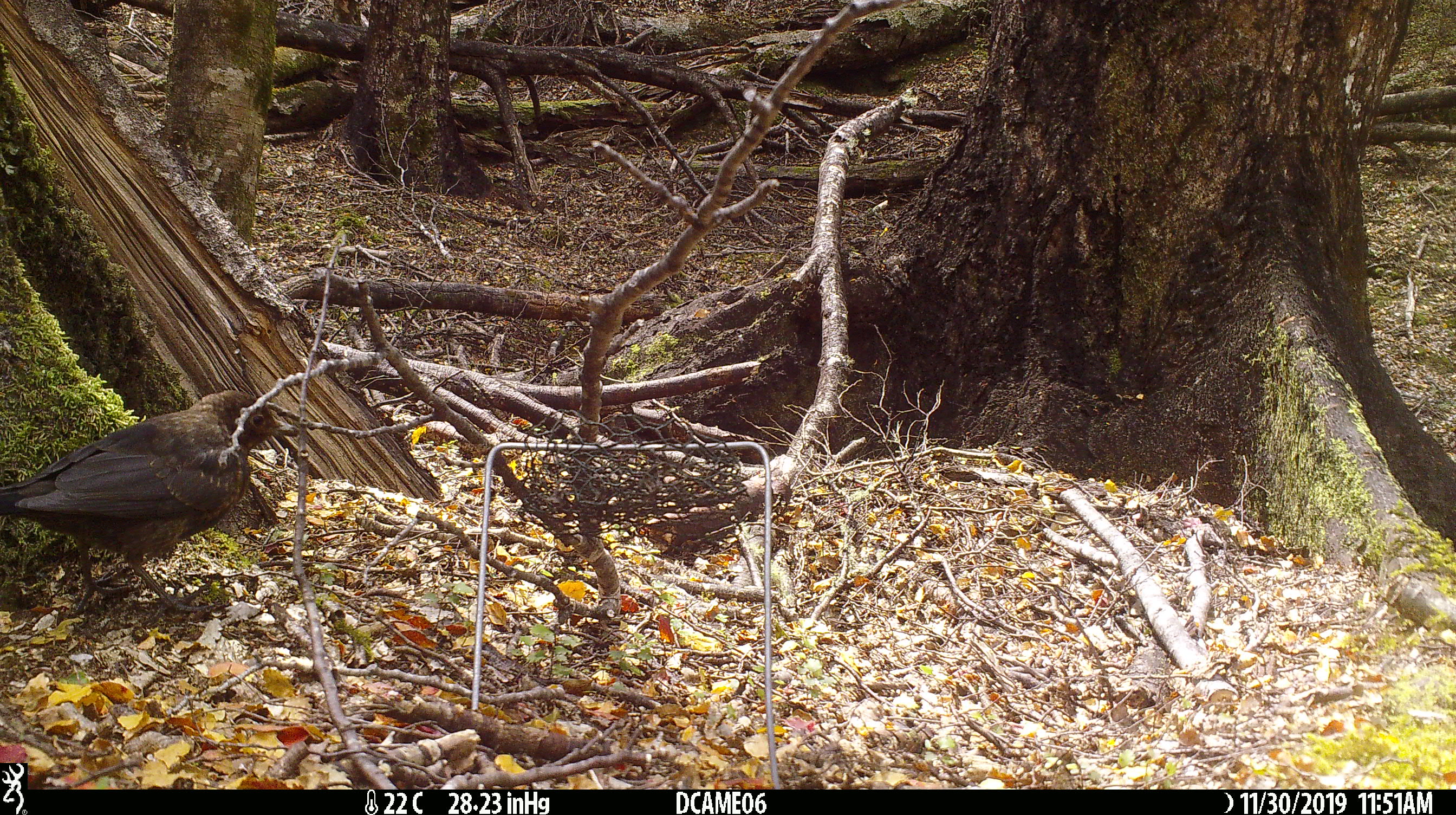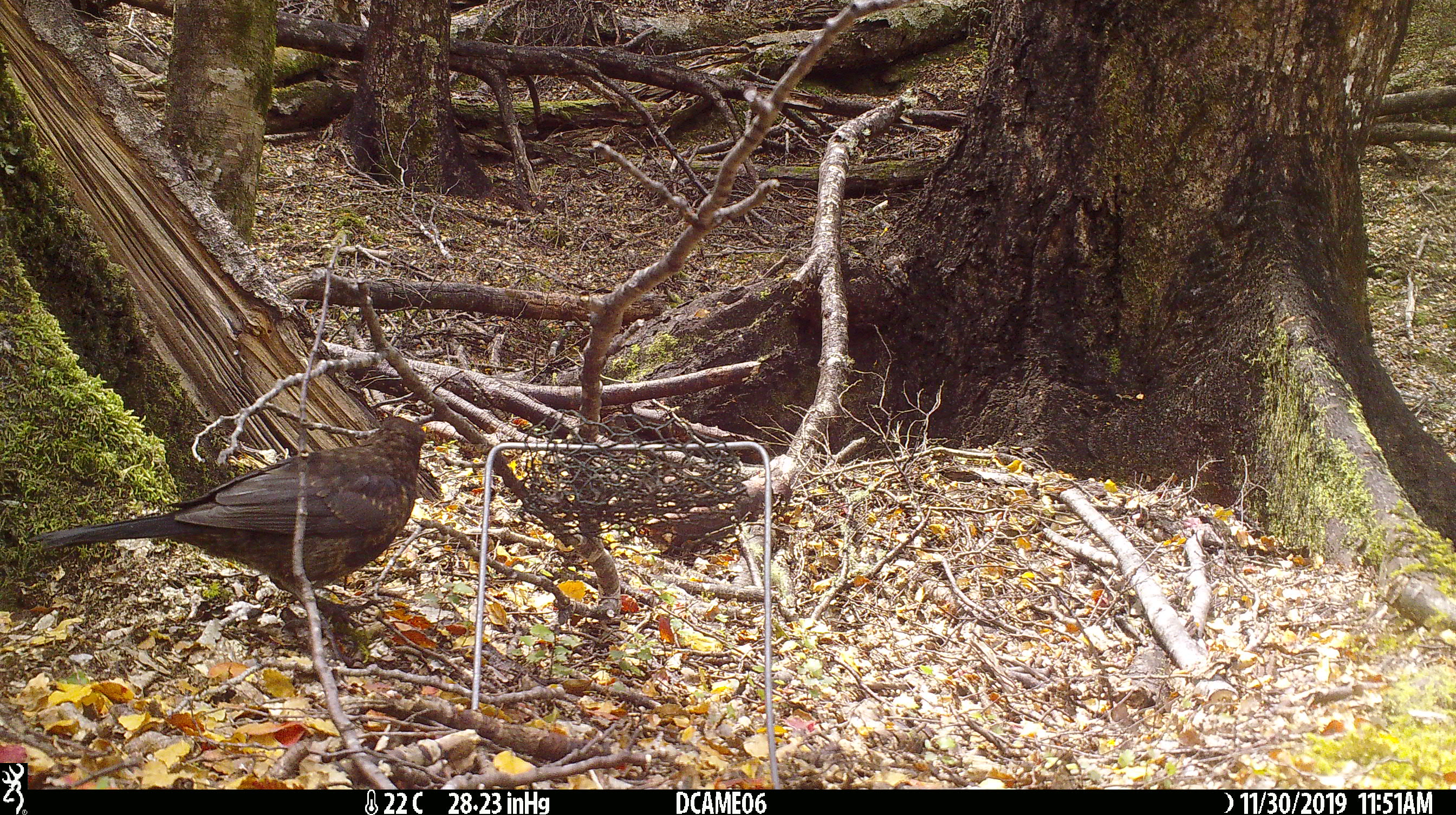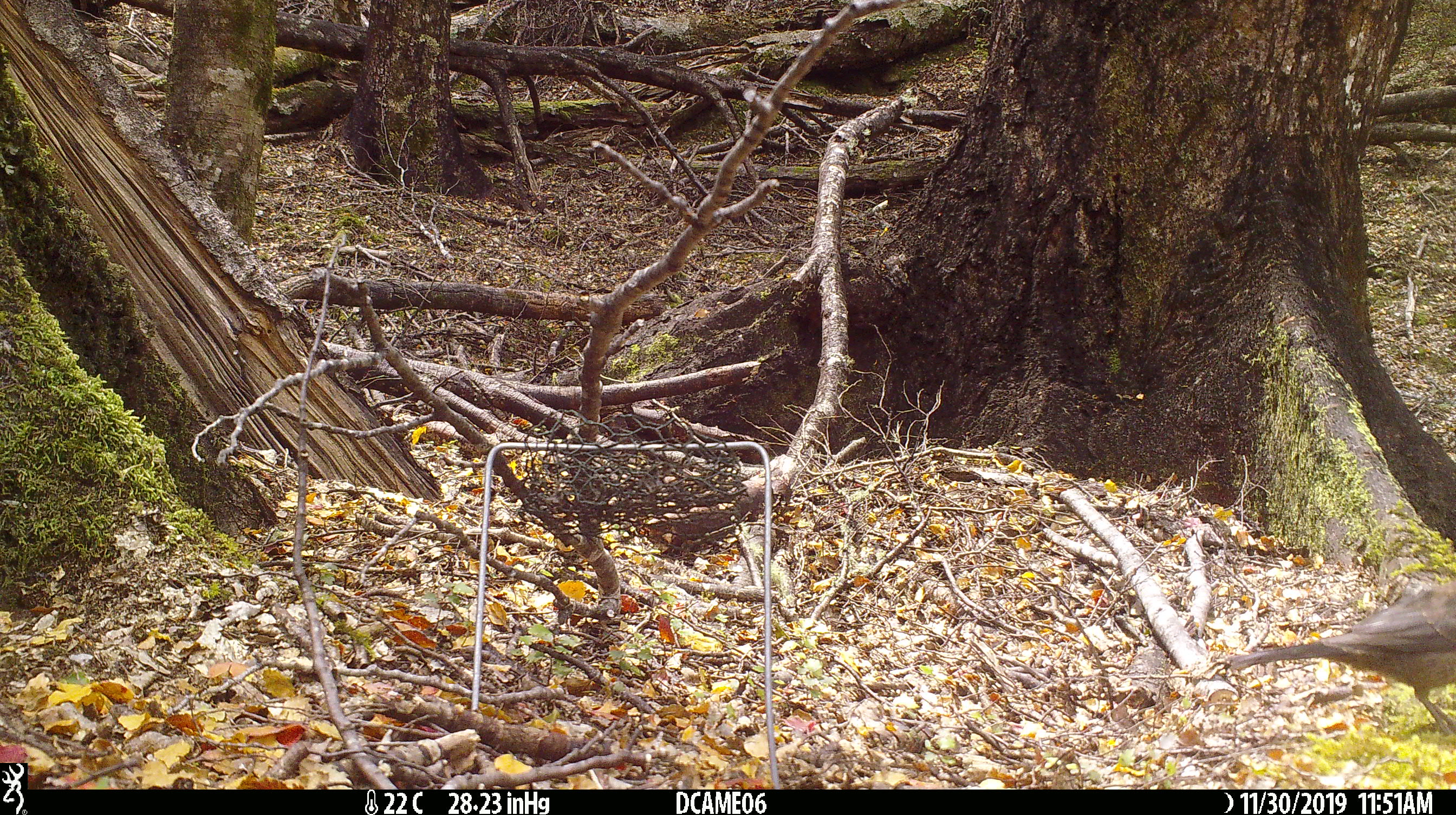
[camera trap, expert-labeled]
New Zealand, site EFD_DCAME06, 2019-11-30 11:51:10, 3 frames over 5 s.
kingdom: Animalia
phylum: Chordata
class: Aves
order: Passeriformes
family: Turdidae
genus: Turdus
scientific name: Turdus merula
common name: eurasian blackbird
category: blackbird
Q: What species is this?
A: Blackbird (eurasian blackbird) (Turdus merula).